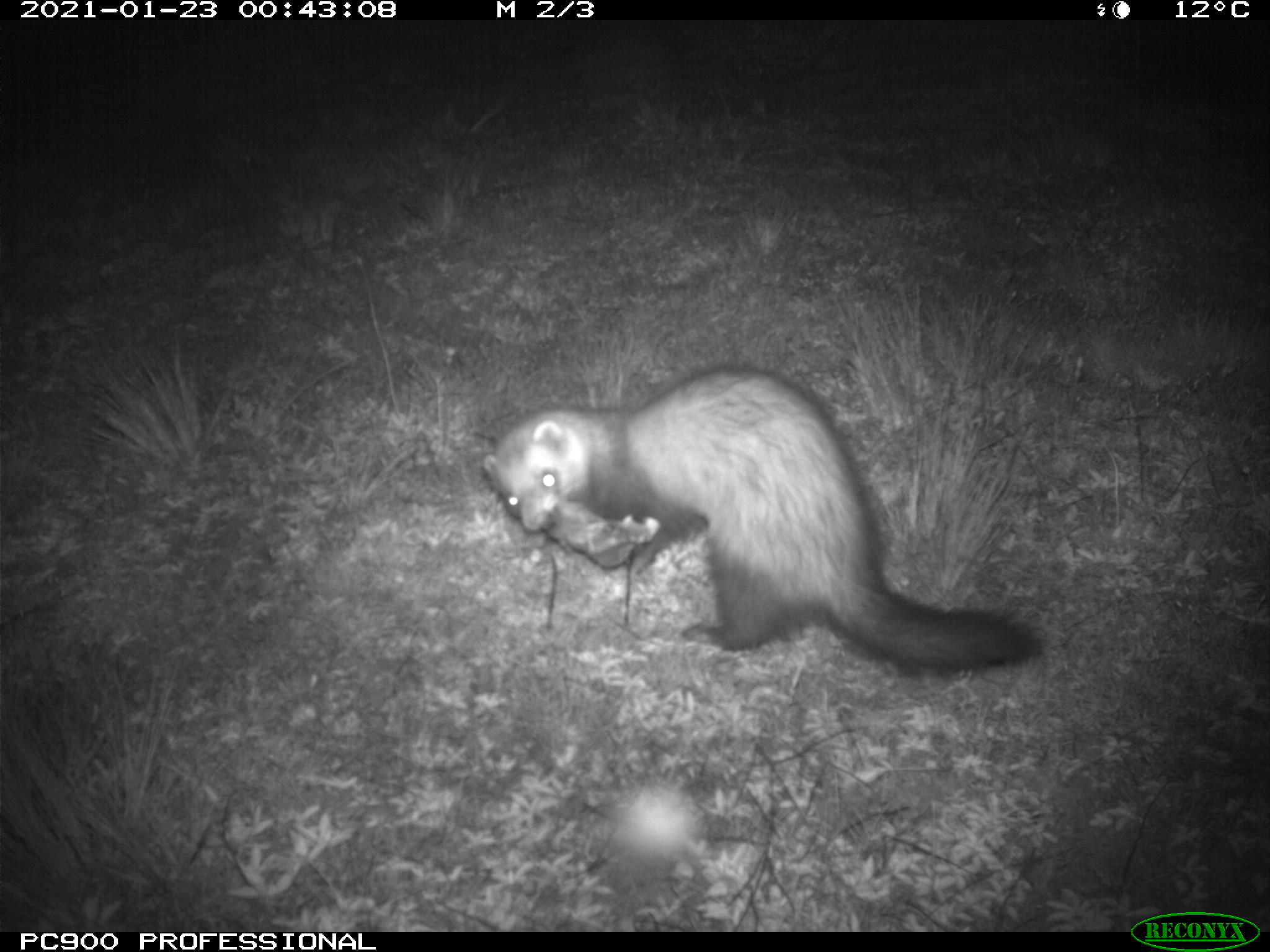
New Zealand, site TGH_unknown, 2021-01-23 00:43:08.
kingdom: Animalia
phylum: Chordata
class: Mammalia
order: Carnivora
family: Mustelidae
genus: Mustela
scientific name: Mustela furo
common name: ferret